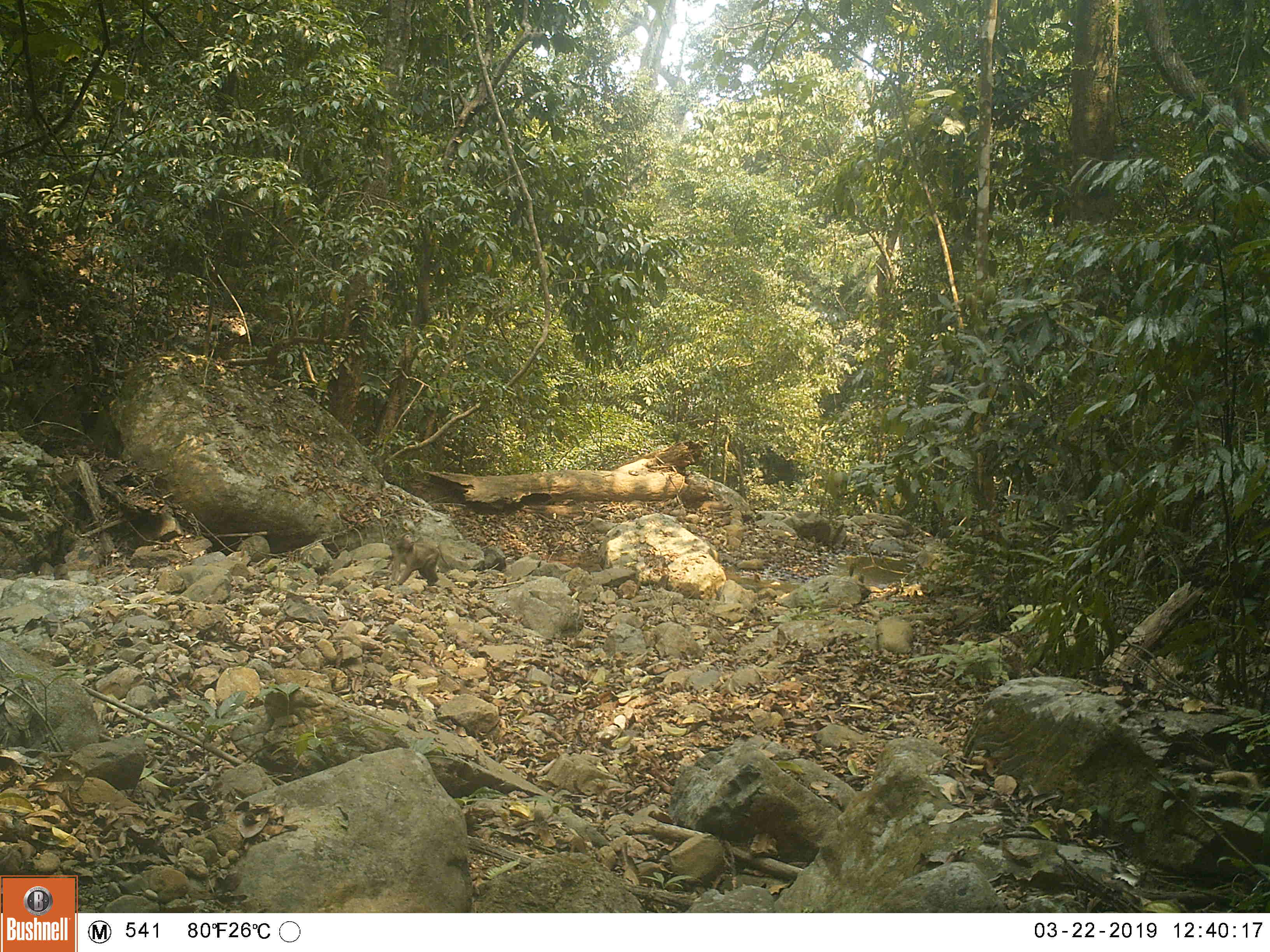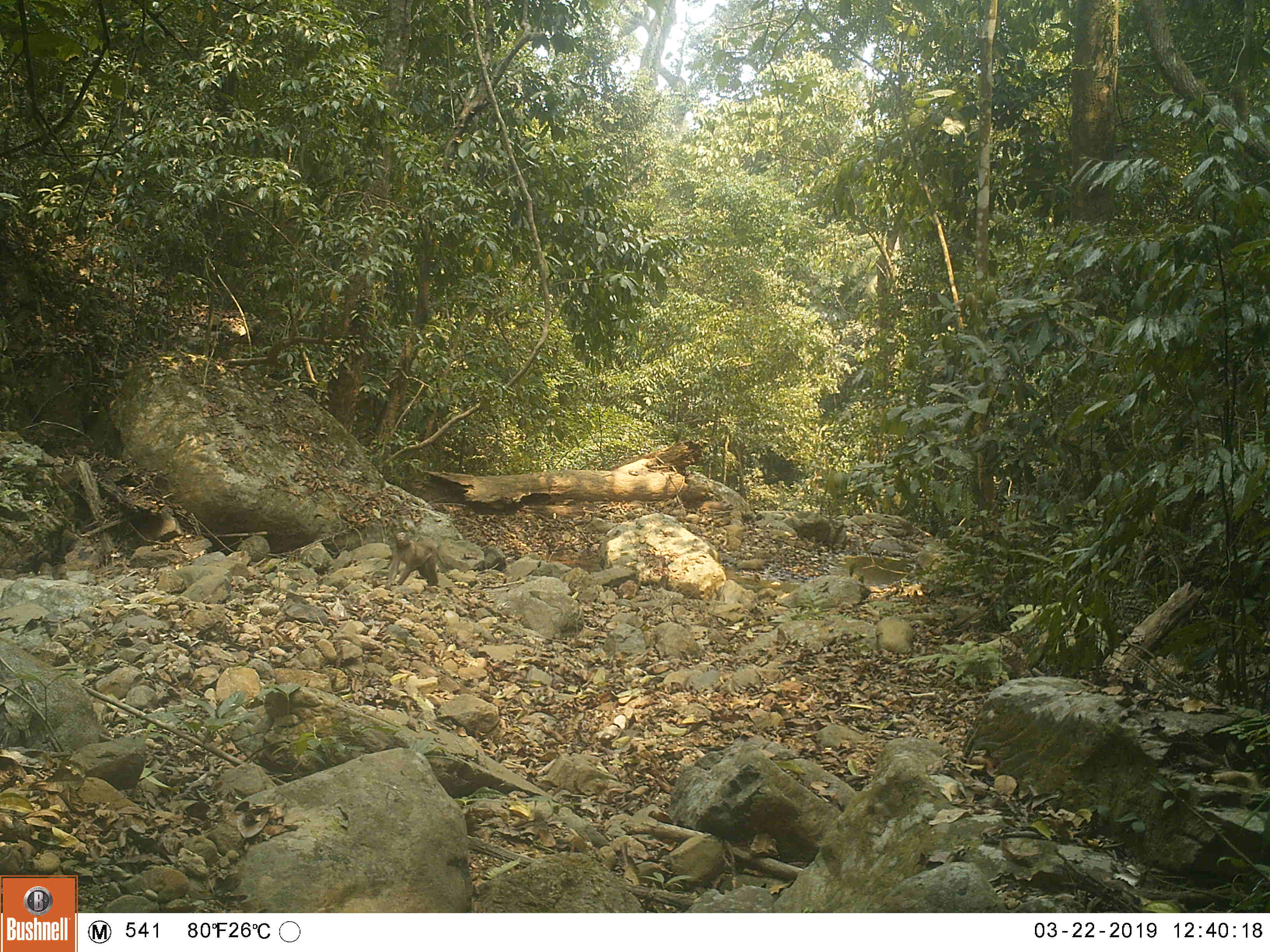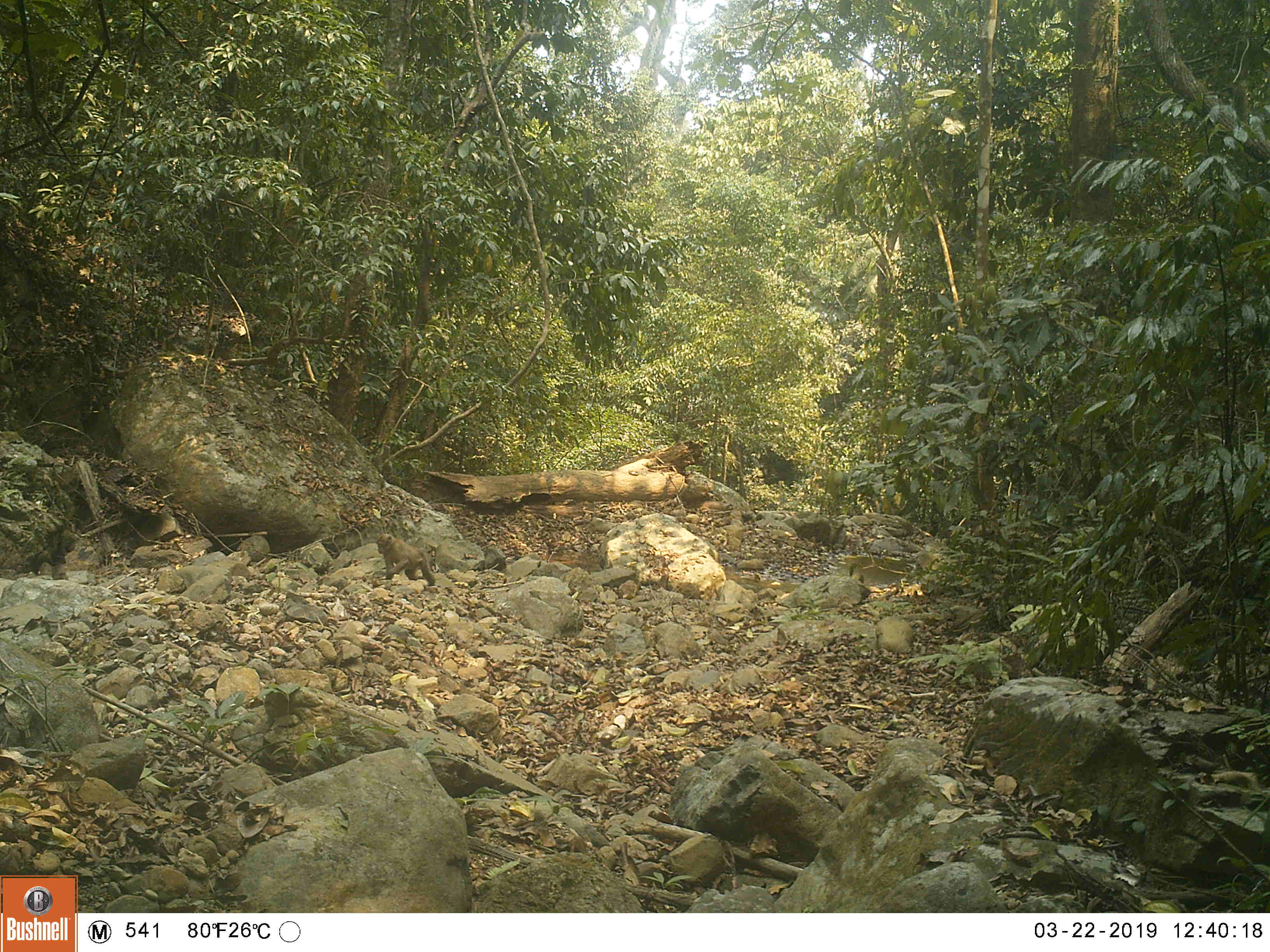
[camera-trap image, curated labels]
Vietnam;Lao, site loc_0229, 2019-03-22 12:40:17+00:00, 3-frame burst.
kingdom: Animalia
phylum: Chordata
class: Mammalia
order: Primates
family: Cercopithecidae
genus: Macaca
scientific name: Macaca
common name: macaques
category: assam or rhesus macaque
Assam or rhesus macaque (macaques) (Macaca). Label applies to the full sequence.